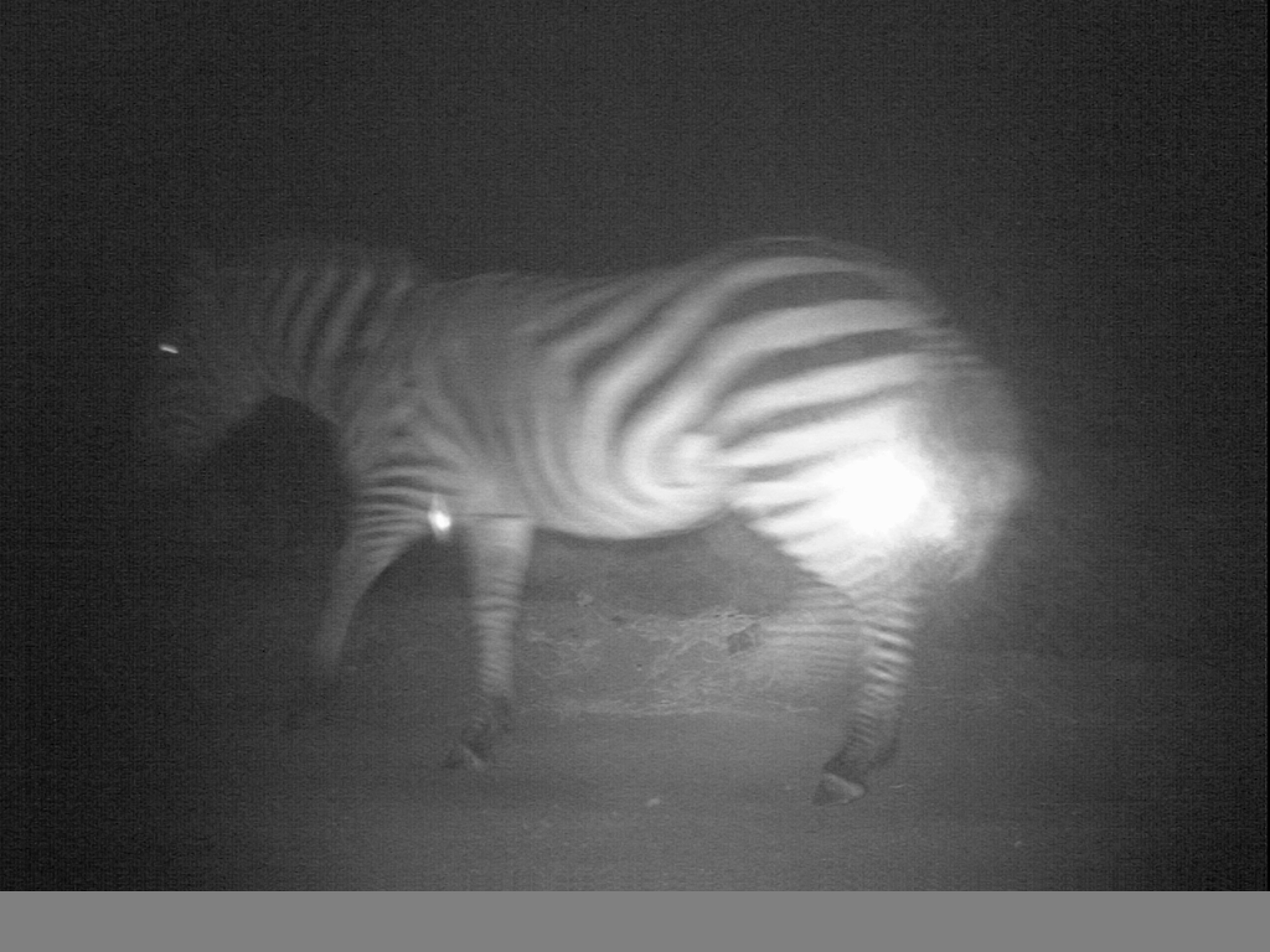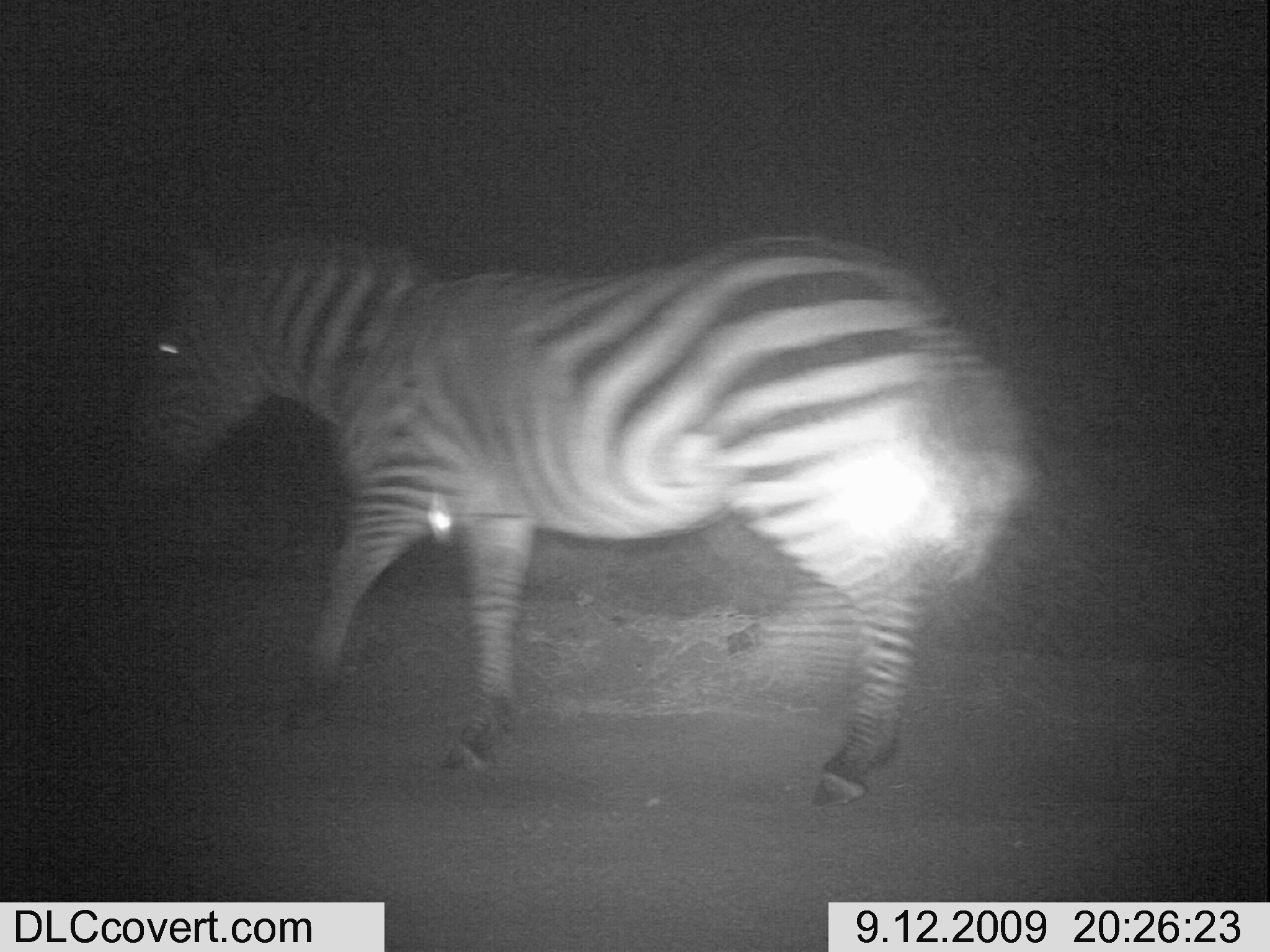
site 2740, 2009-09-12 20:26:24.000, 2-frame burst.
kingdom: Animalia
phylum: Chordata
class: Mammalia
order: Perissodactyla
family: Equidae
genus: Equus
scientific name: Equus quagga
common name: plains zebra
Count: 1.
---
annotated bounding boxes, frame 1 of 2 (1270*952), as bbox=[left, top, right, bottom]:
equus quagga: bbox=[135, 229, 1039, 810]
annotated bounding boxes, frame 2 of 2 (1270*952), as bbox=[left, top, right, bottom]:
equus quagga: bbox=[129, 236, 1035, 809]